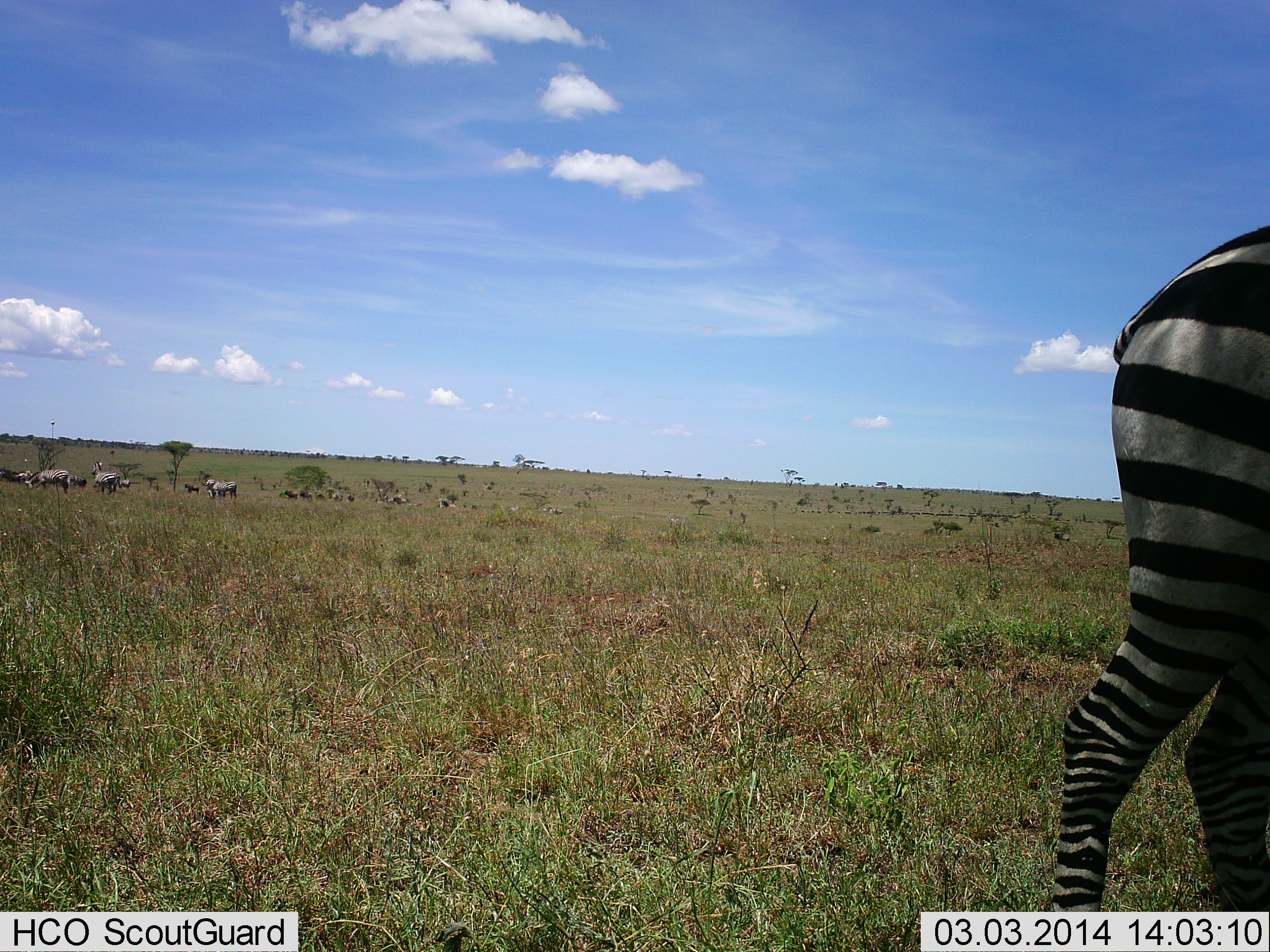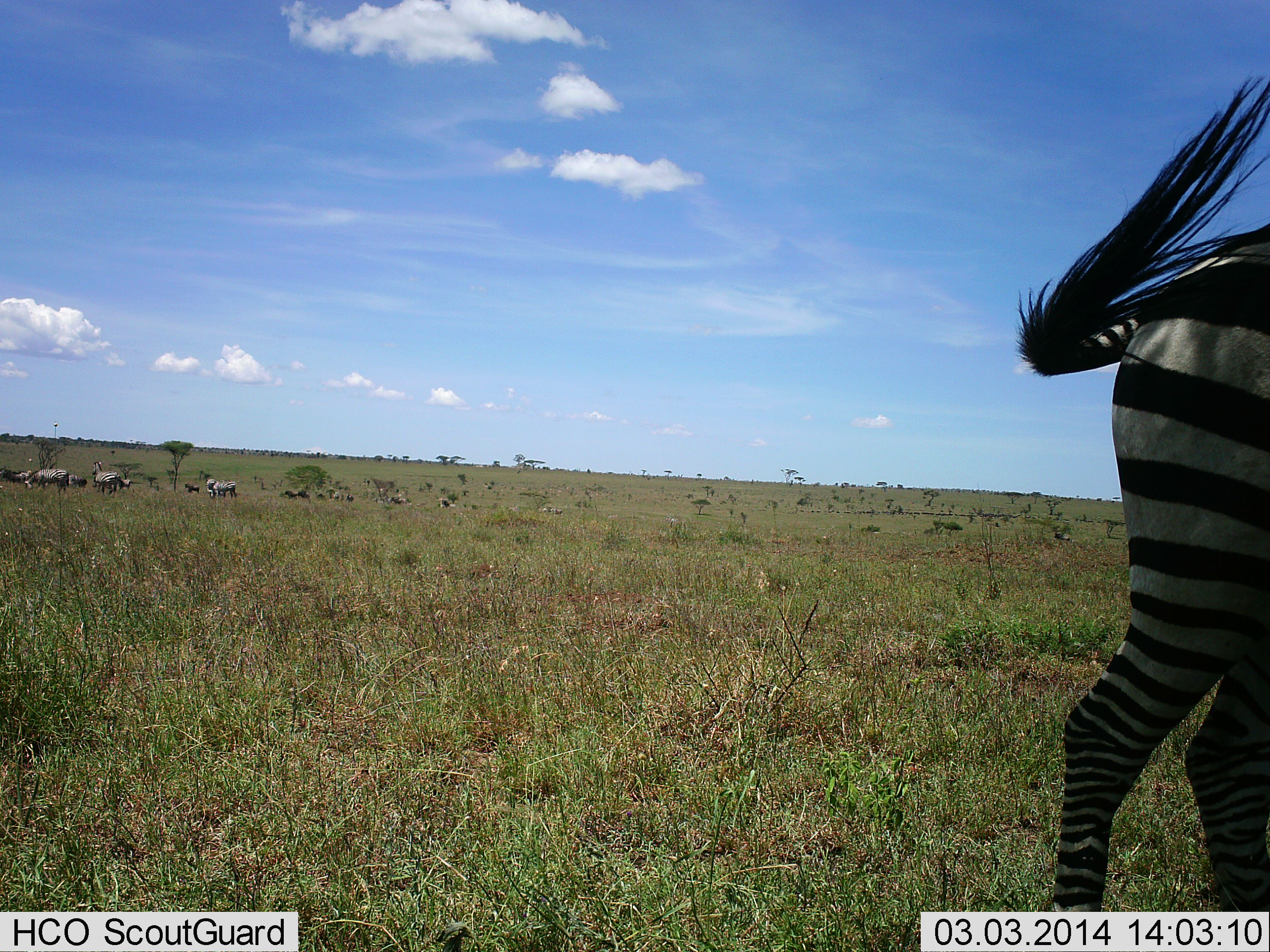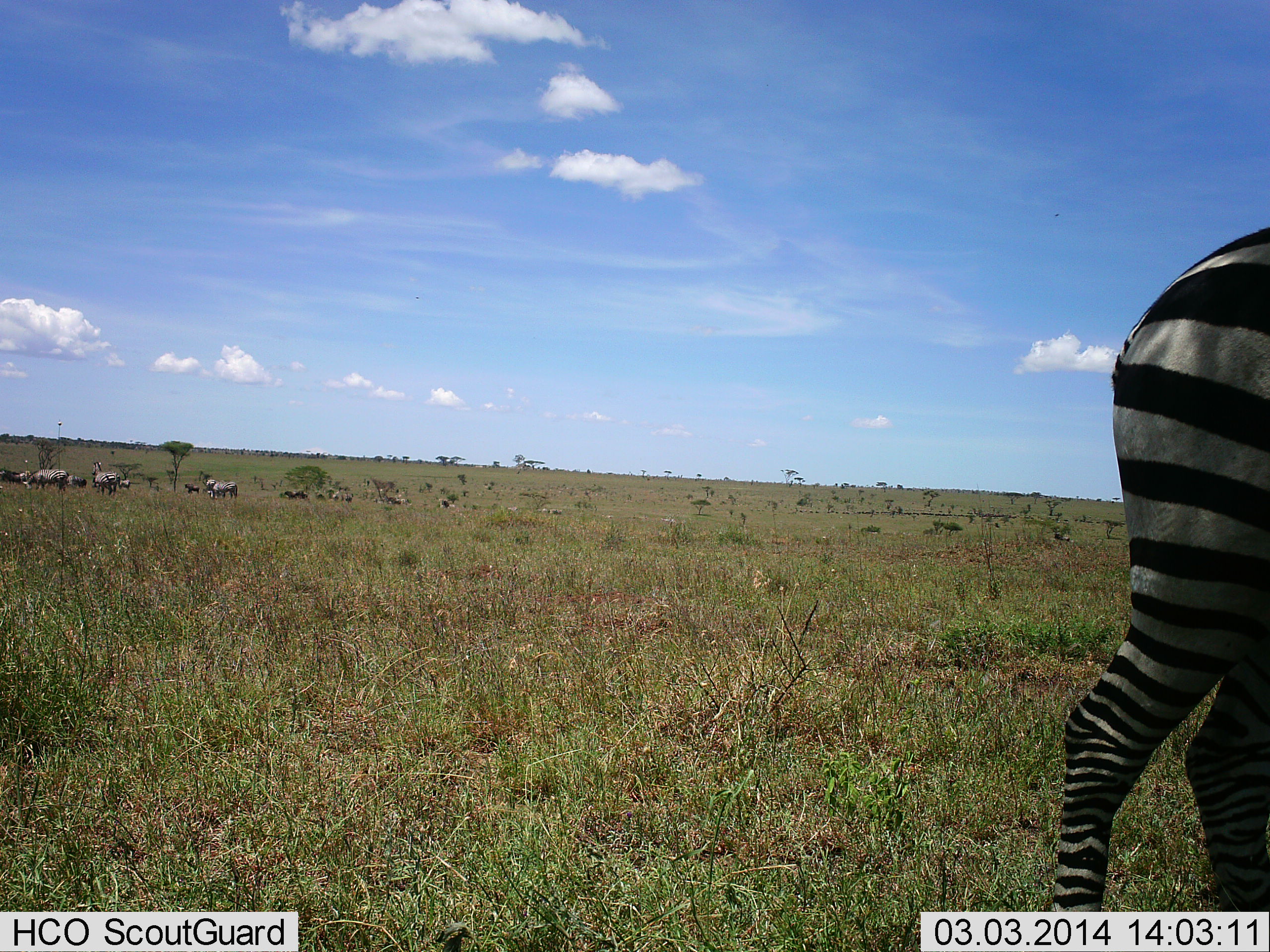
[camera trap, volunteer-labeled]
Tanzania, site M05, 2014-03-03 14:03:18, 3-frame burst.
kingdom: Animalia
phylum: Chordata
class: Mammalia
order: Perissodactyla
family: Equidae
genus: Equus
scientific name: Equus quagga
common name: plains zebra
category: zebra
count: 7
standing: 74%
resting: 4%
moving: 28%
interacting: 4%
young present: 0%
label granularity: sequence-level